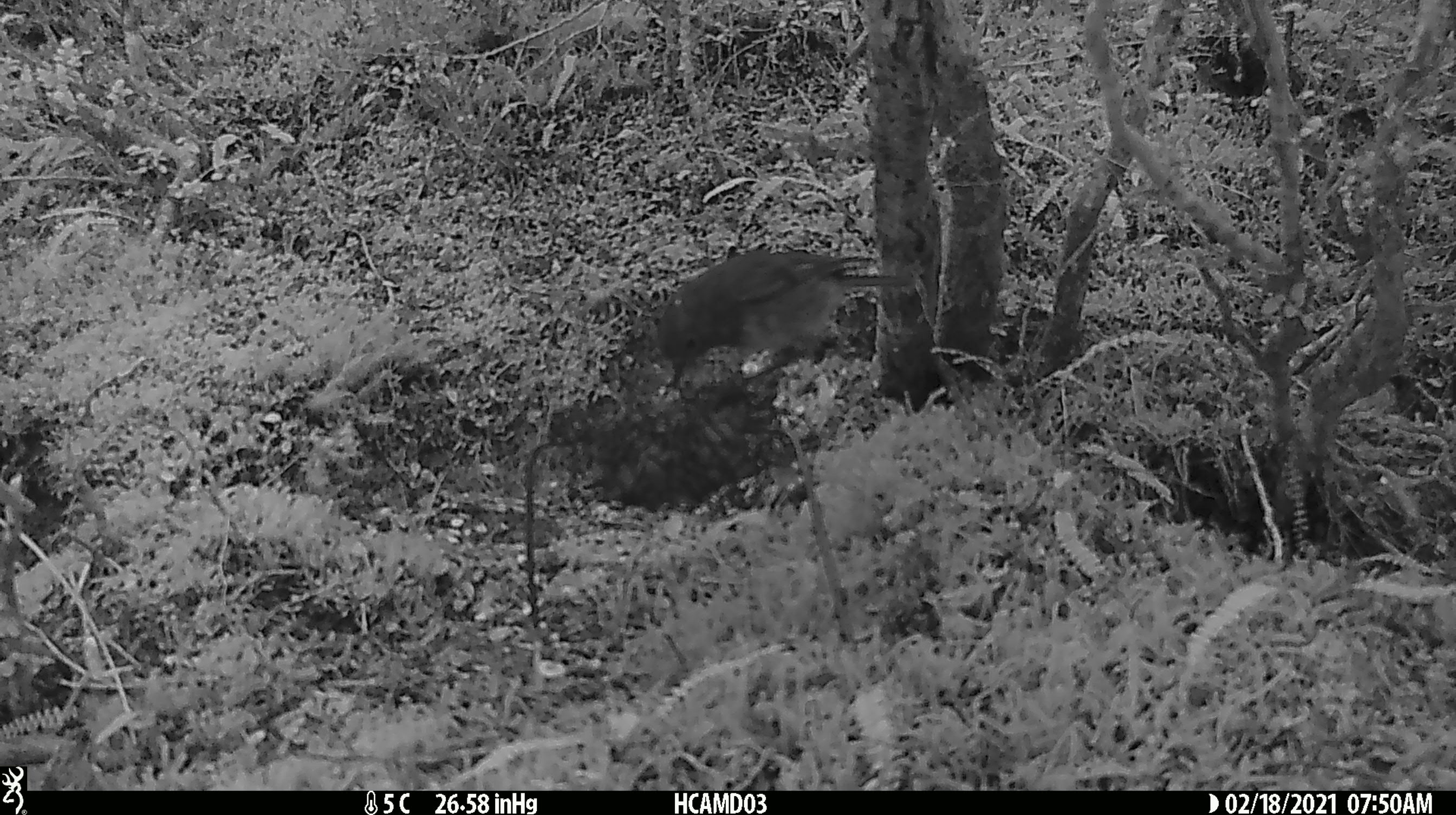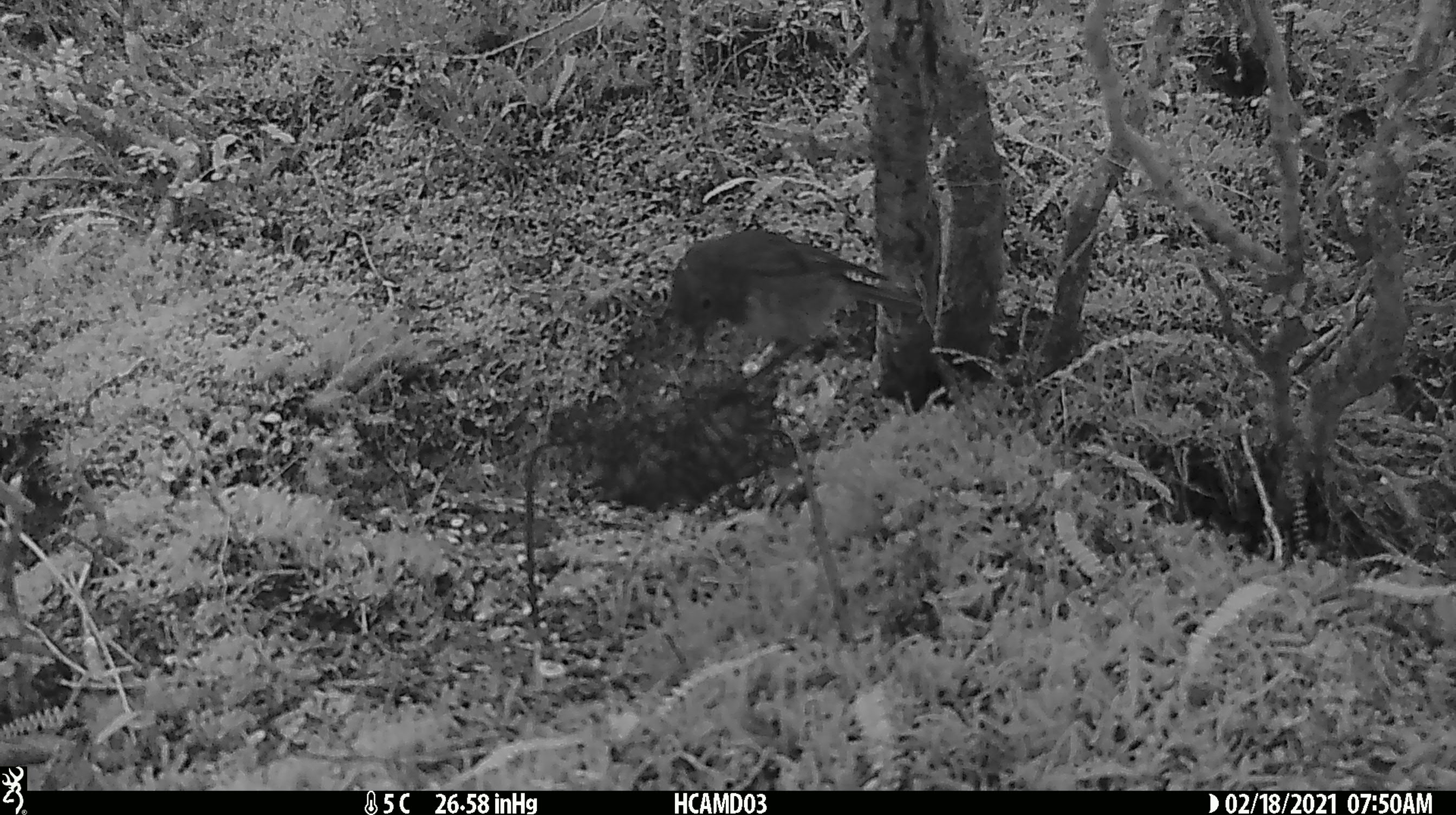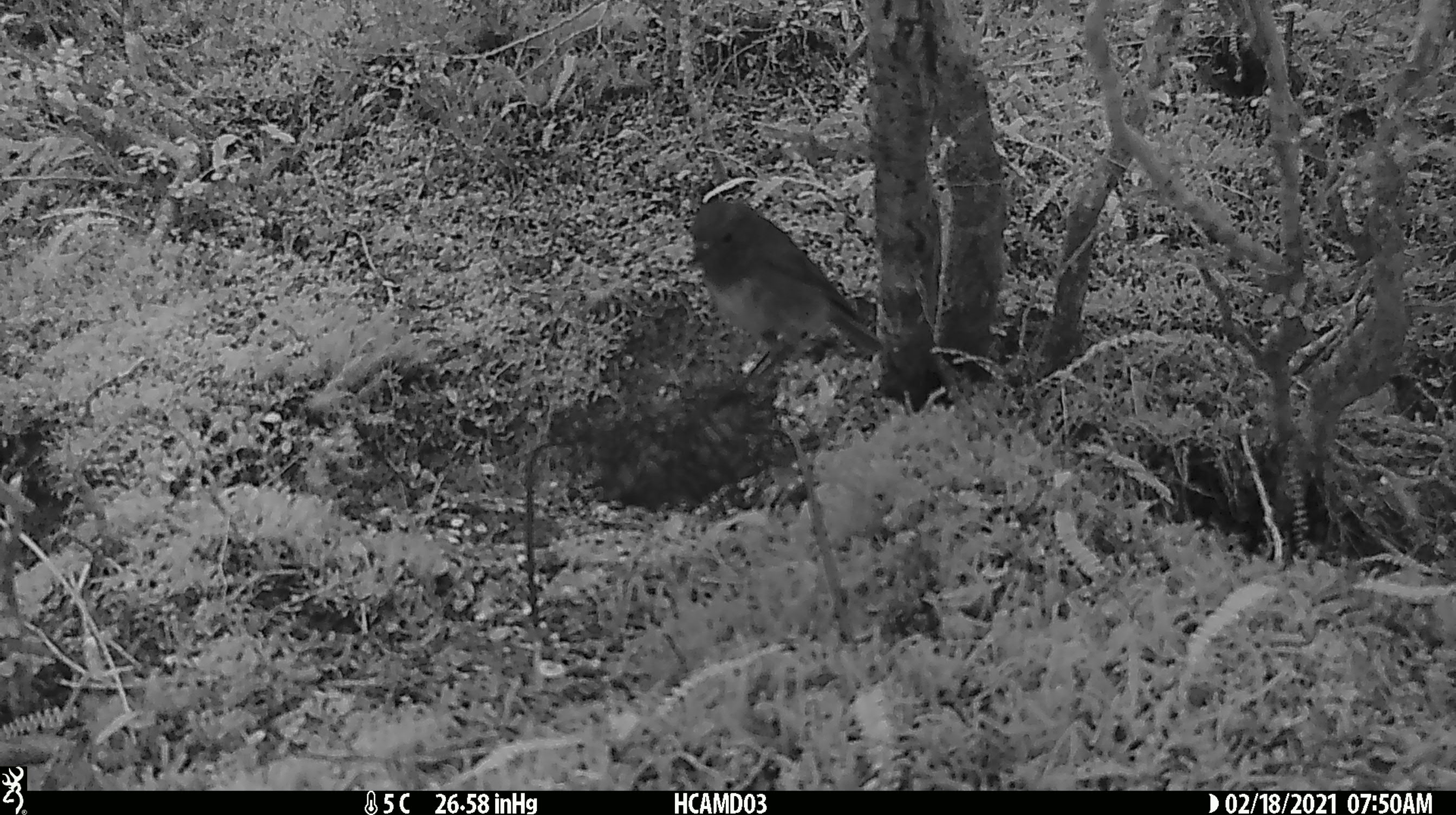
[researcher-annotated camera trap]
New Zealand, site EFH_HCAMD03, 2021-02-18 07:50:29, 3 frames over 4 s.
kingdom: Animalia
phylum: Chordata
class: Aves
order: Passeriformes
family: Petroicidae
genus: Petroica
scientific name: Petroica australis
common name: new zealand robin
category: robin